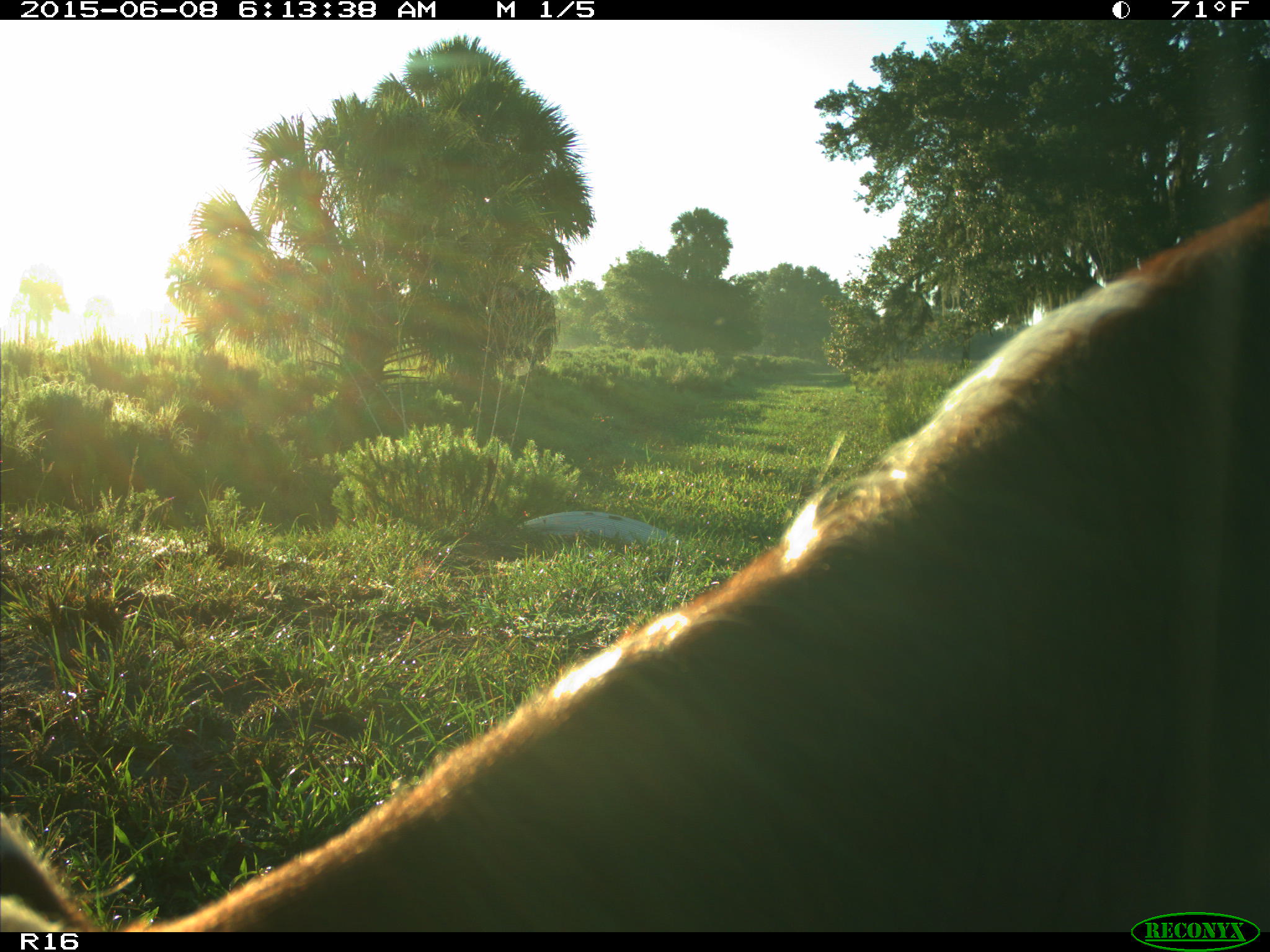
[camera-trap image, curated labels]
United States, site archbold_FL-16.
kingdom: Animalia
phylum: Chordata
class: Mammalia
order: Artiodactyla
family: Bovidae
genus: Bos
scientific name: Bos taurus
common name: domestic cow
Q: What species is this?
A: Bos taurus (domestic cow).